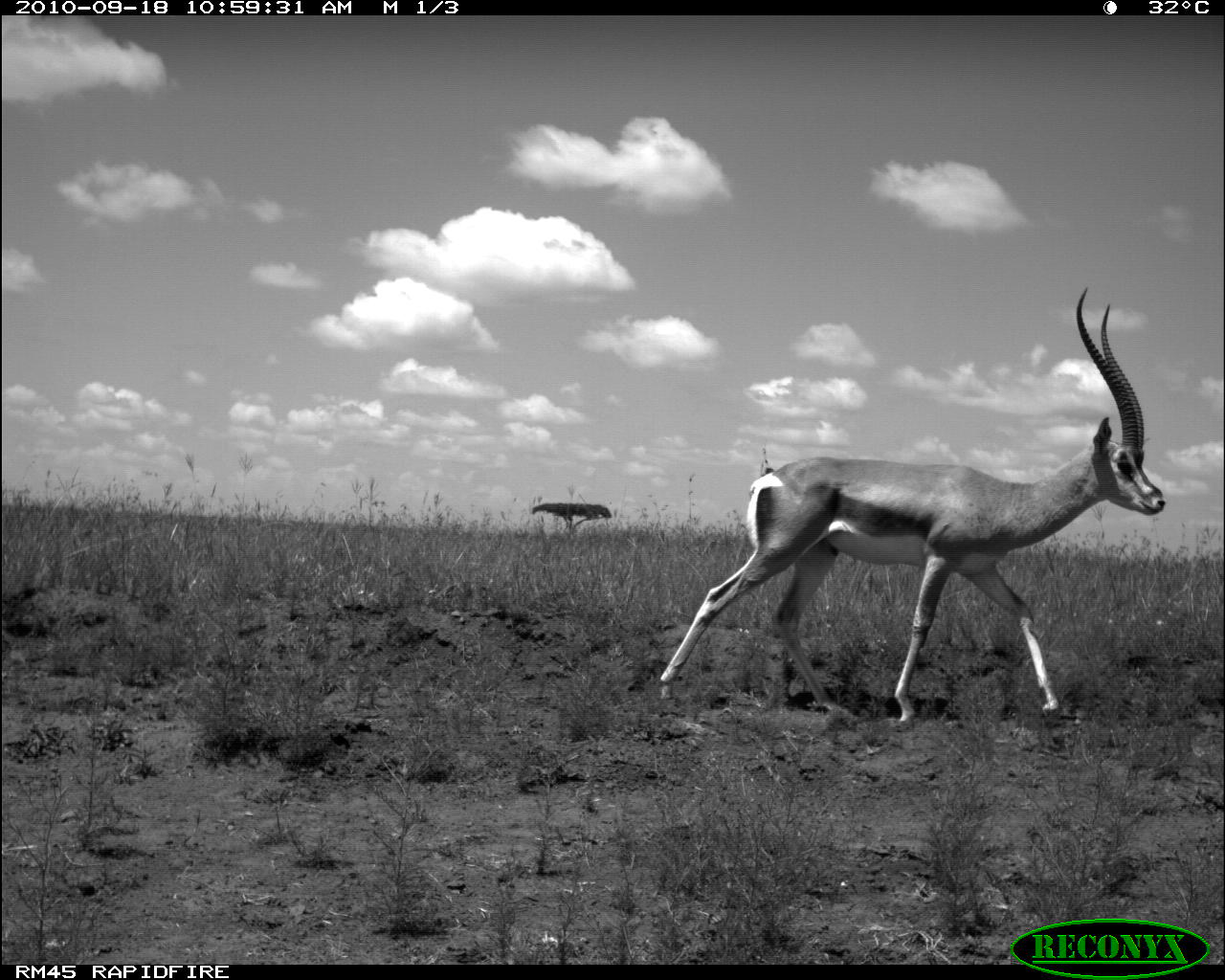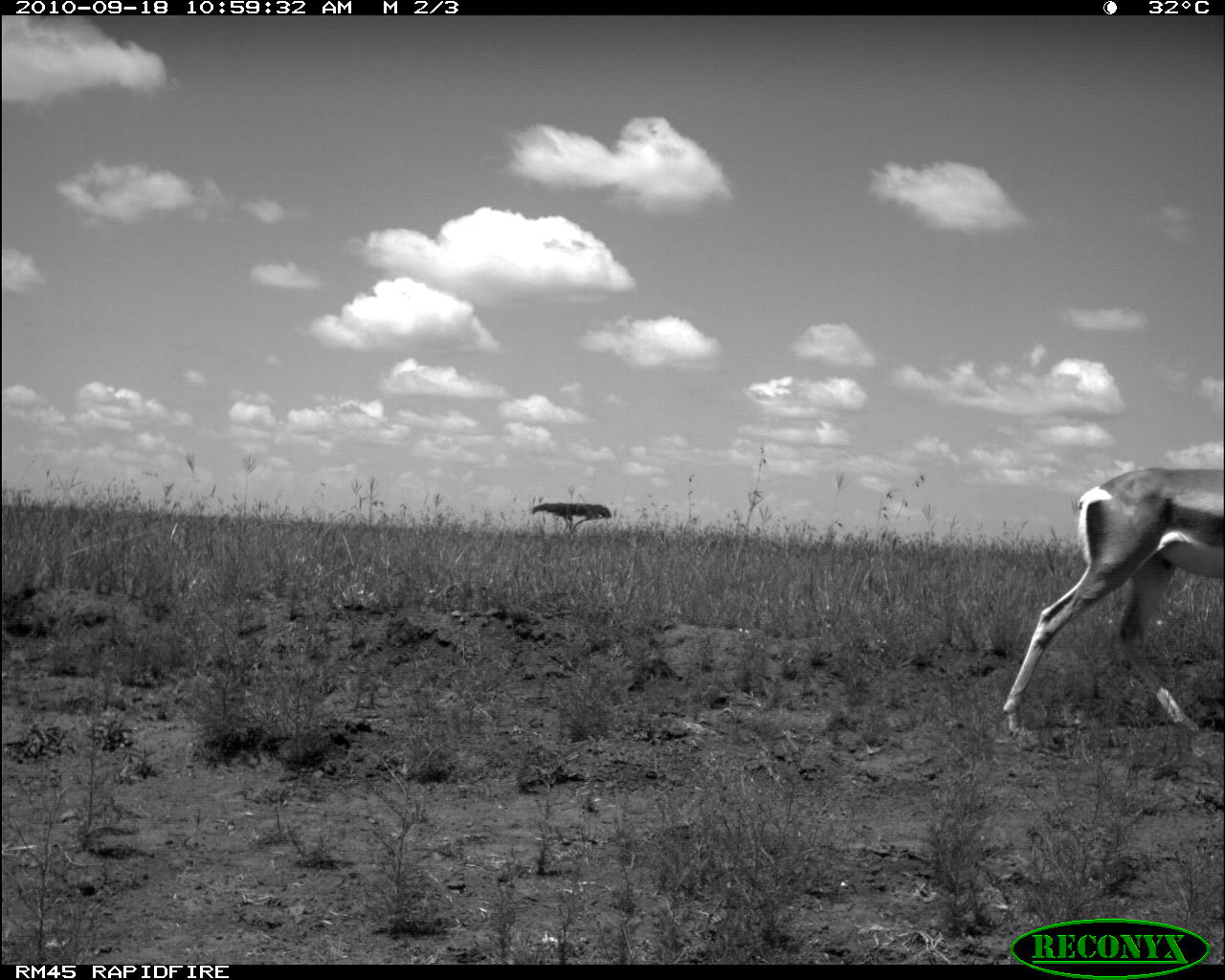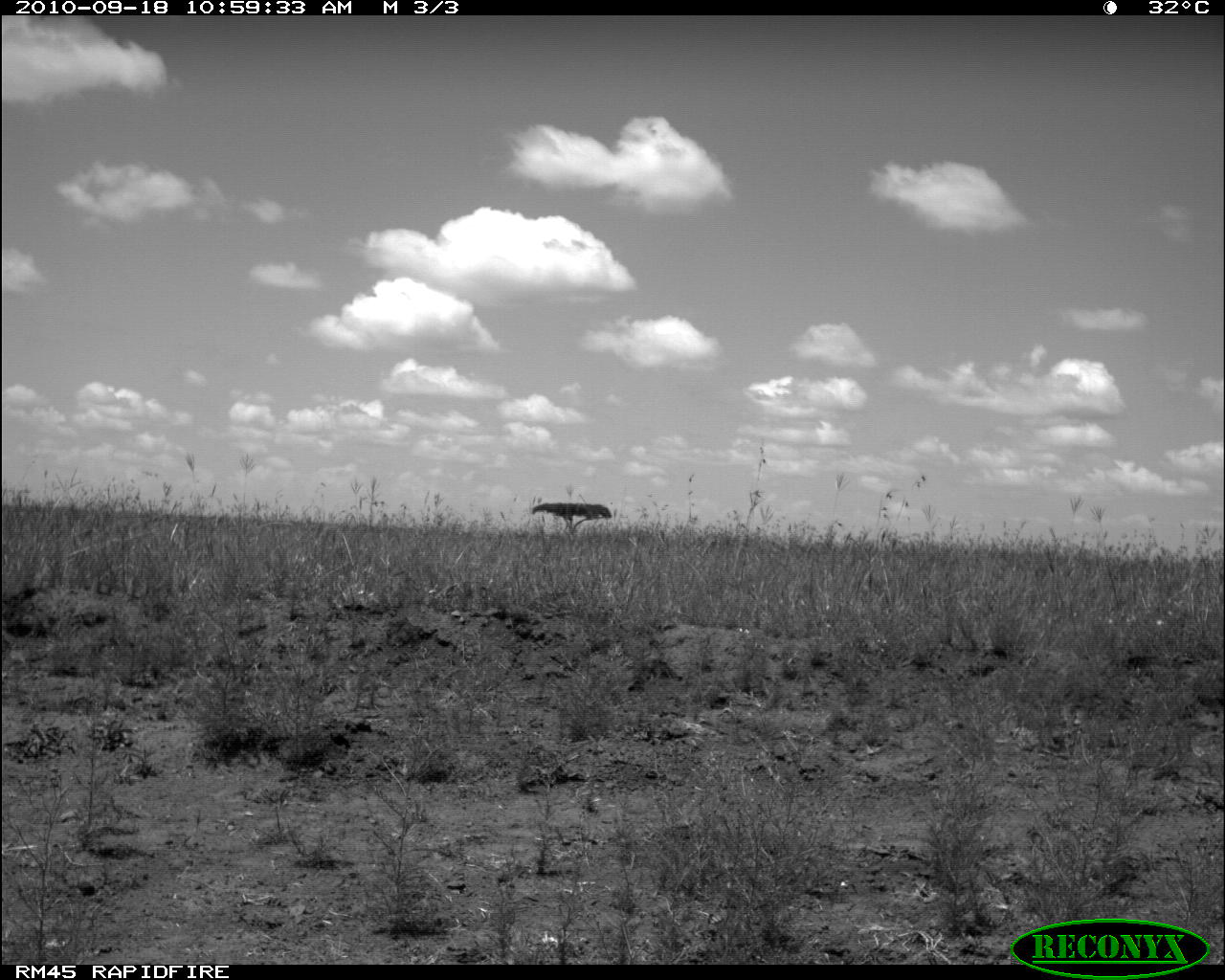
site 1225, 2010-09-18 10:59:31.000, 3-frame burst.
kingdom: Animalia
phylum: Chordata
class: Mammalia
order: Artiodactyla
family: Bovidae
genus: Nanger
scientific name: Nanger granti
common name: grant's gazelle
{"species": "Nanger granti (grant's gazelle)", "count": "1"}